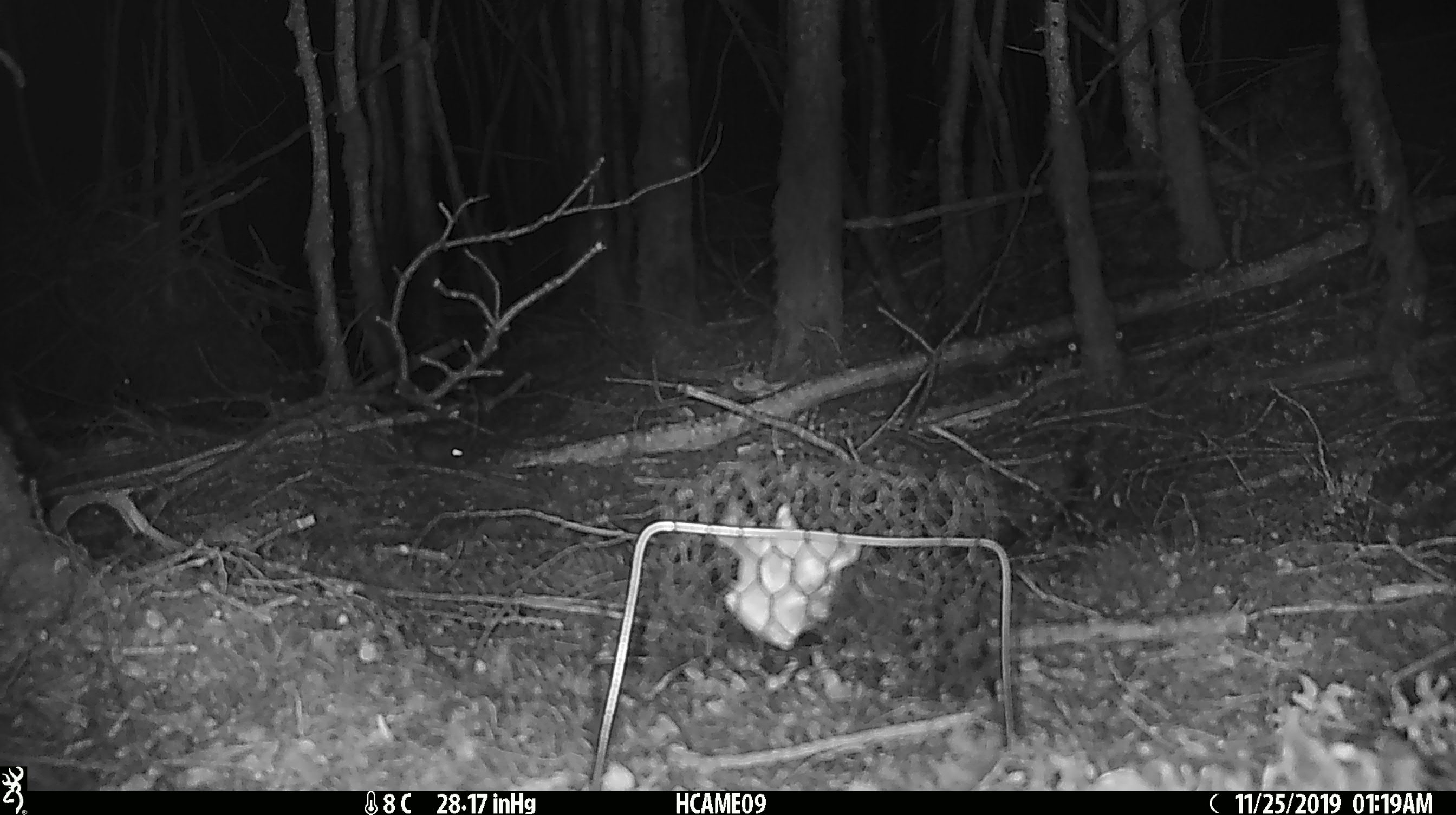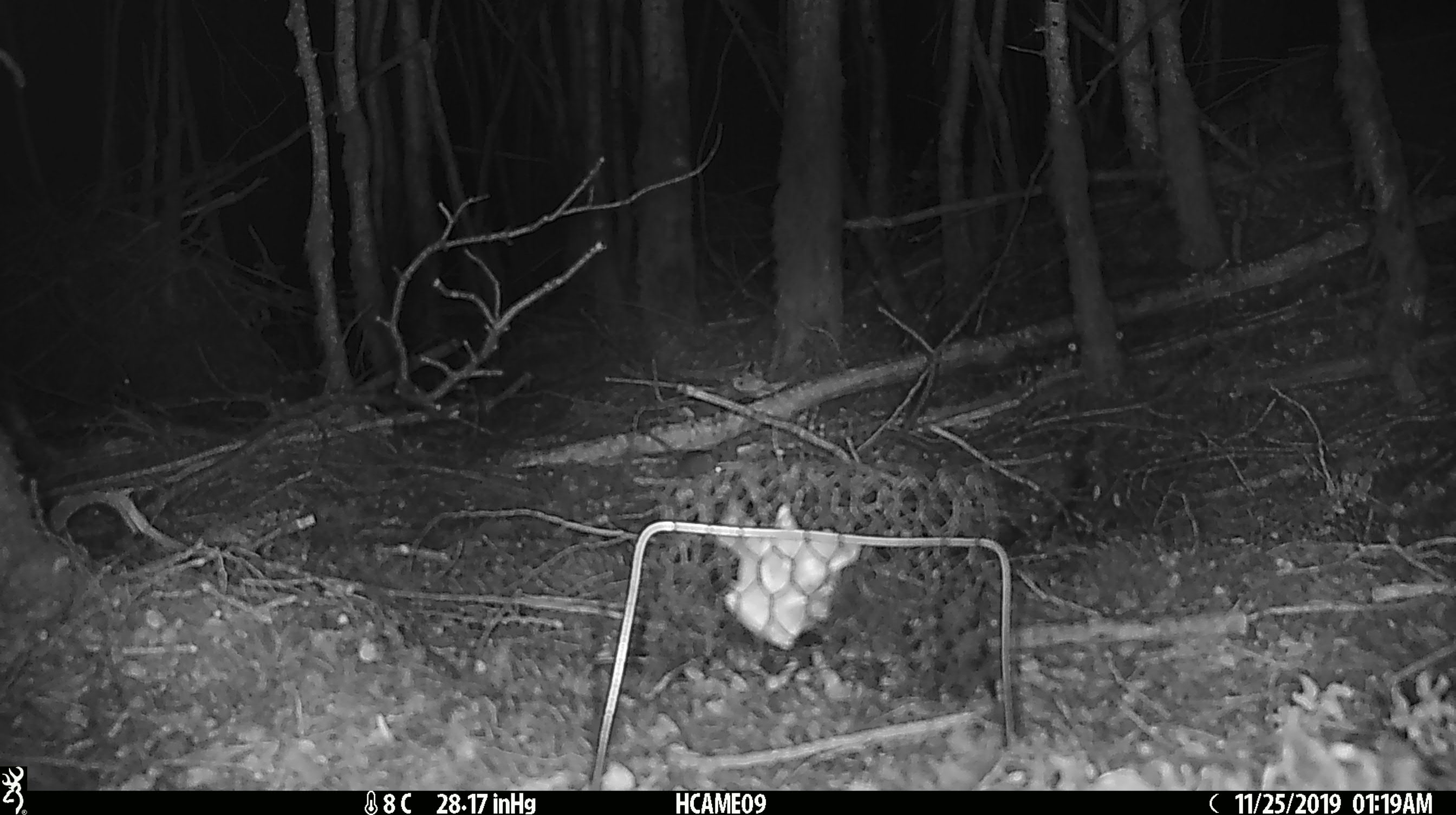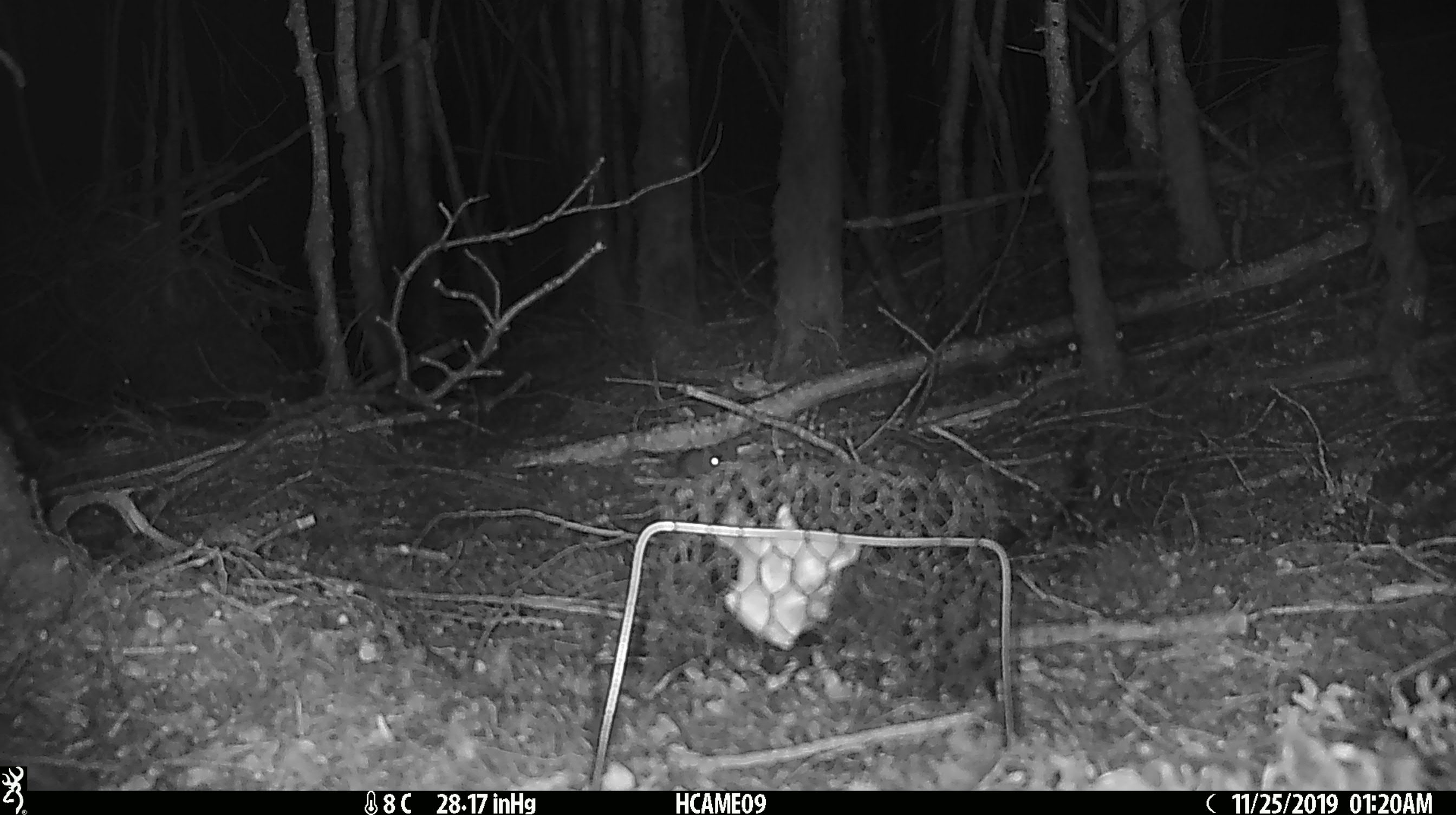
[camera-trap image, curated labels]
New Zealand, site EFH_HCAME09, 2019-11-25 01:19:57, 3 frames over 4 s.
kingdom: Animalia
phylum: Chordata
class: Mammalia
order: Rodentia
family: Muridae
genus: Mus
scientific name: Mus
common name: mouse